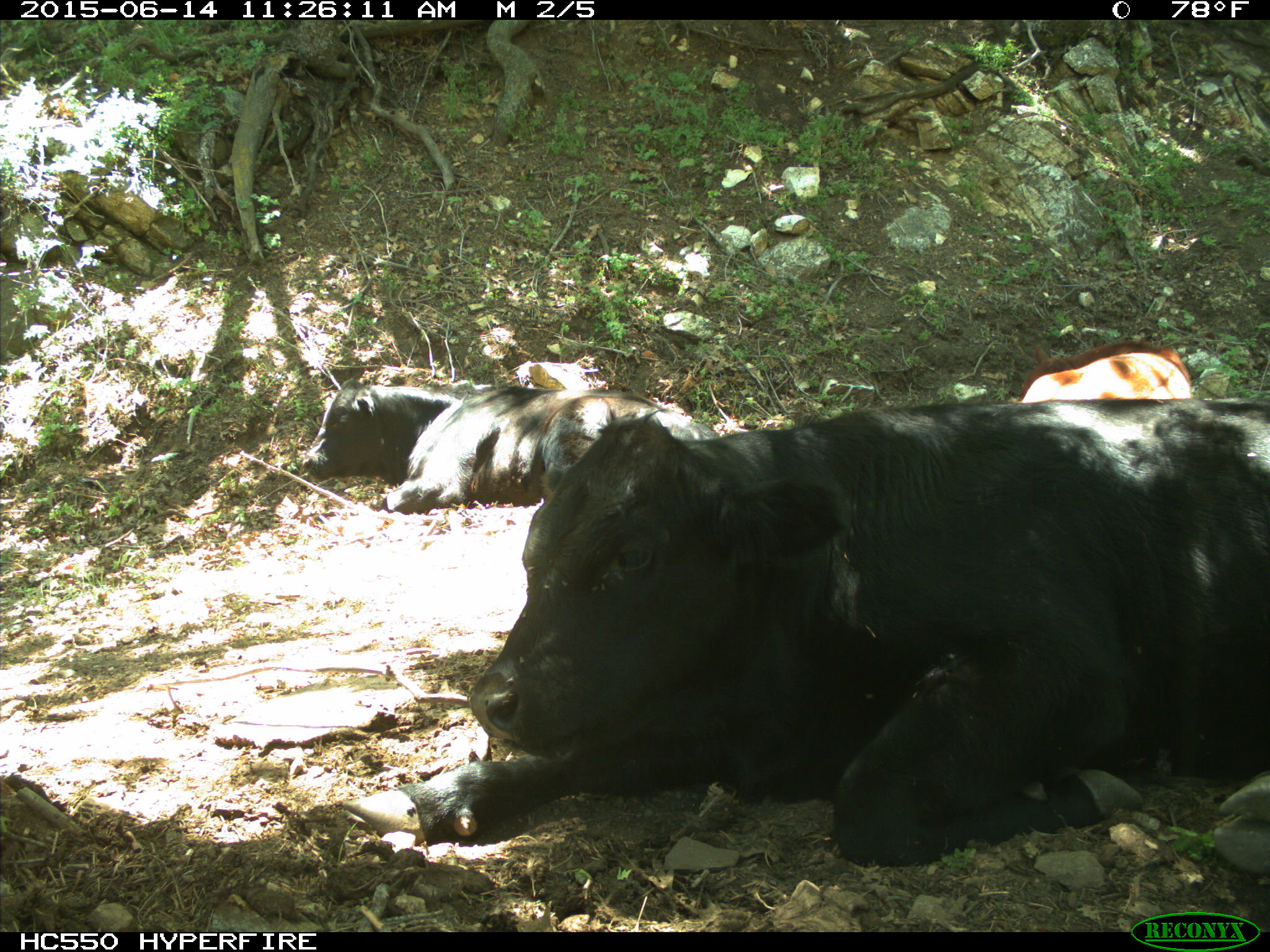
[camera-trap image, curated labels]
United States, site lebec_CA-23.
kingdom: Animalia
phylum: Chordata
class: Mammalia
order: Artiodactyla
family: Bovidae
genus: Bos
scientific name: Bos taurus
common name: domestic cow